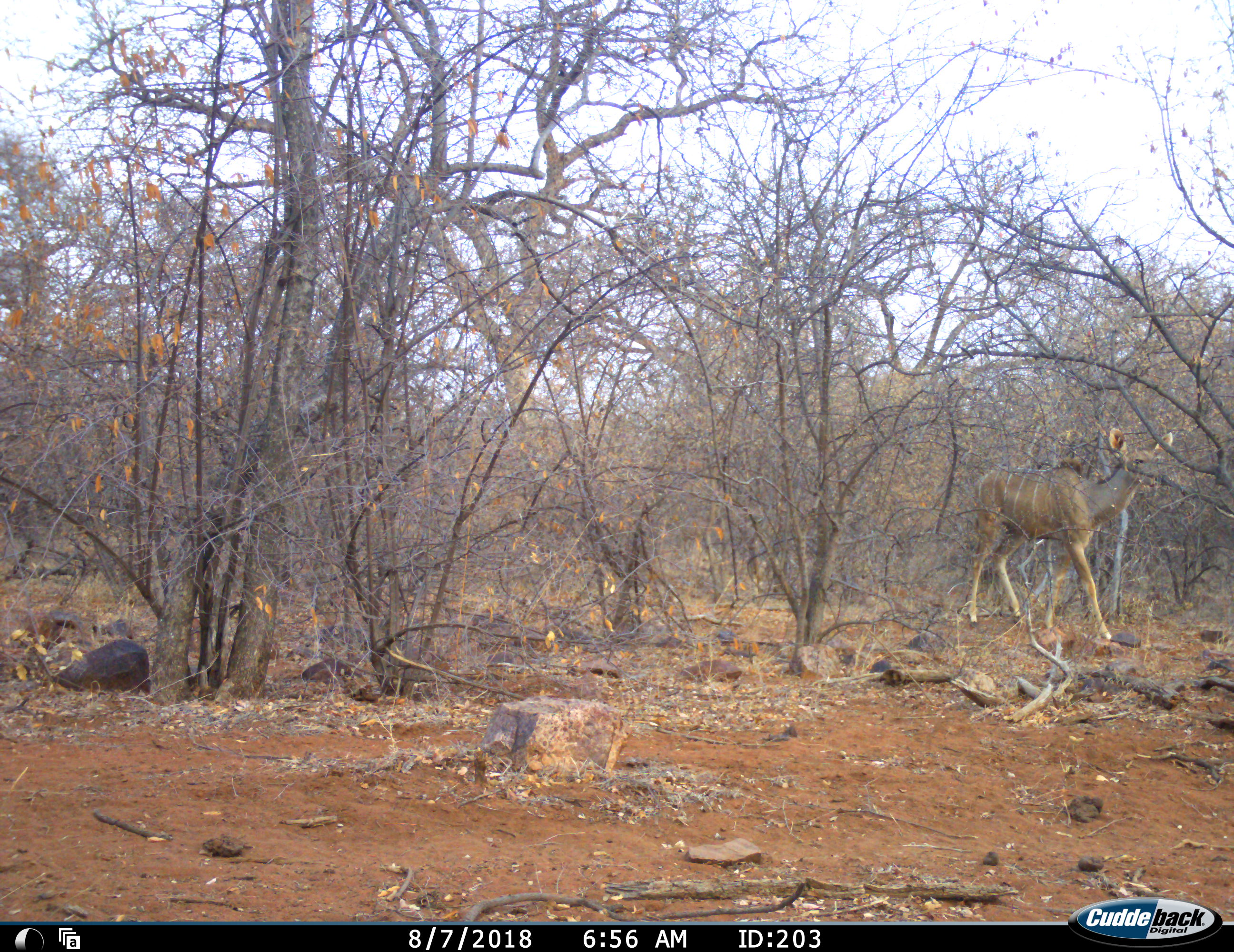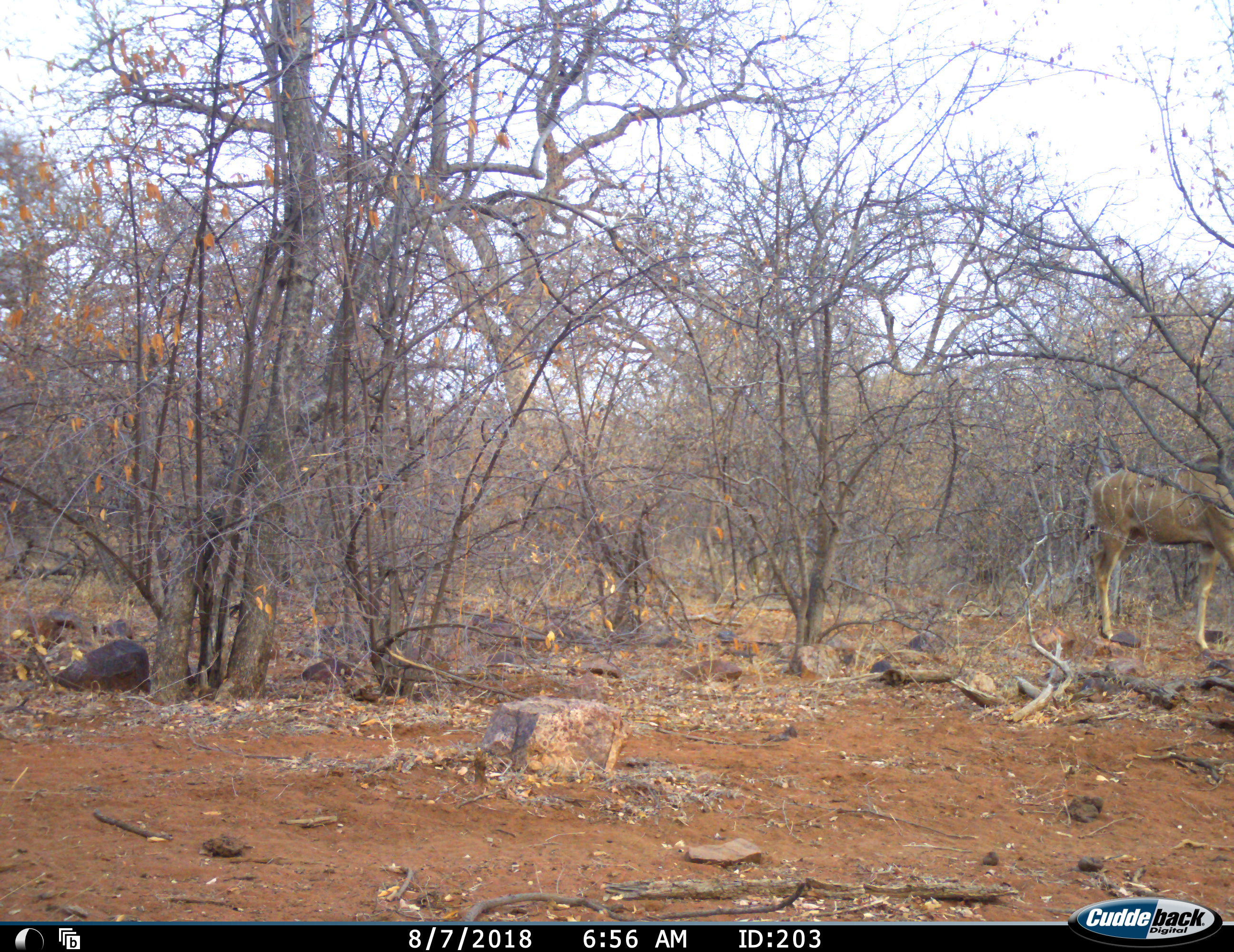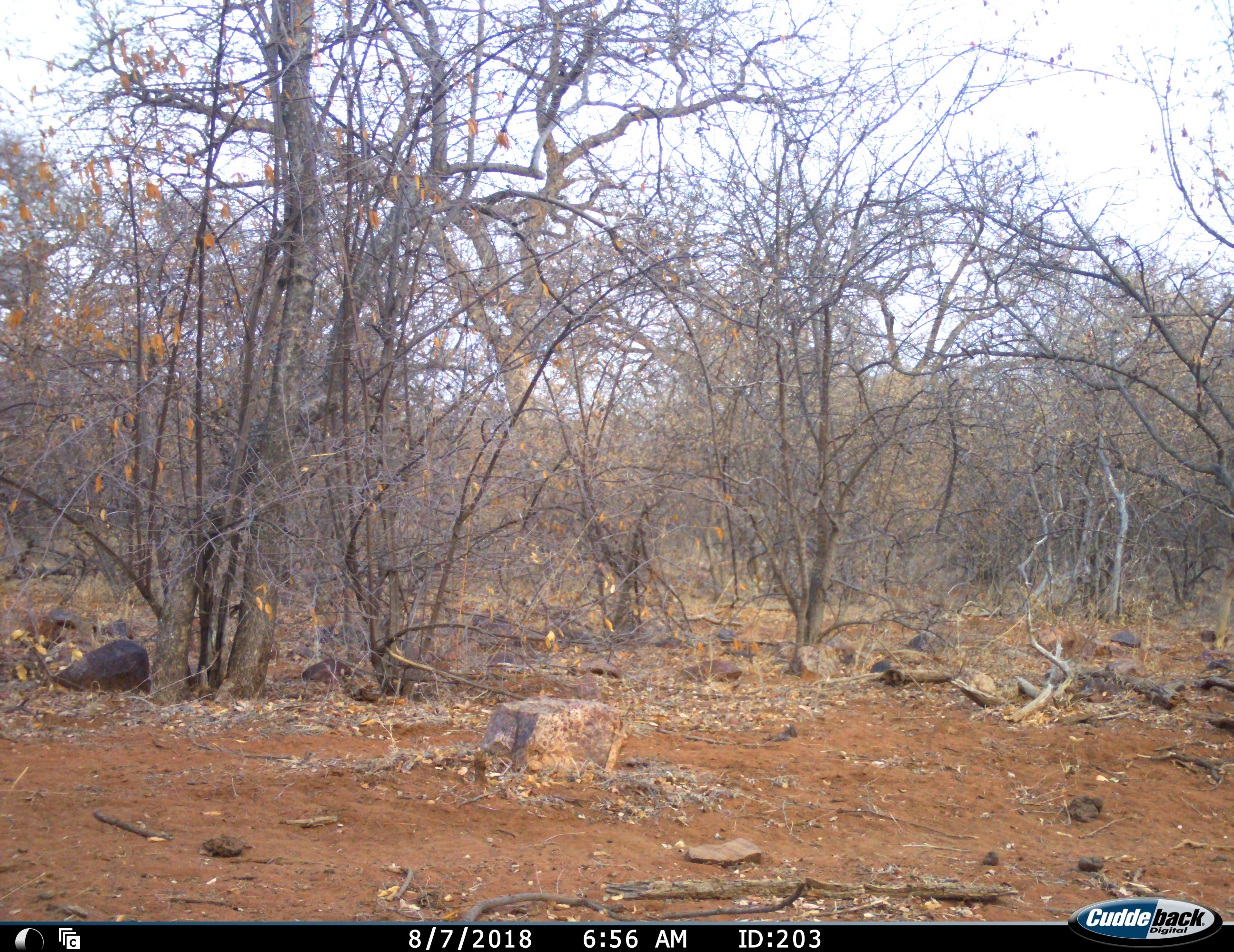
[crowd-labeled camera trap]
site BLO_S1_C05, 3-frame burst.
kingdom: Animalia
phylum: Chordata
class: Mammalia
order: Artiodactyla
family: Bovidae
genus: Tragelaphus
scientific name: Tragelaphus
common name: kudu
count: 2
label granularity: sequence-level